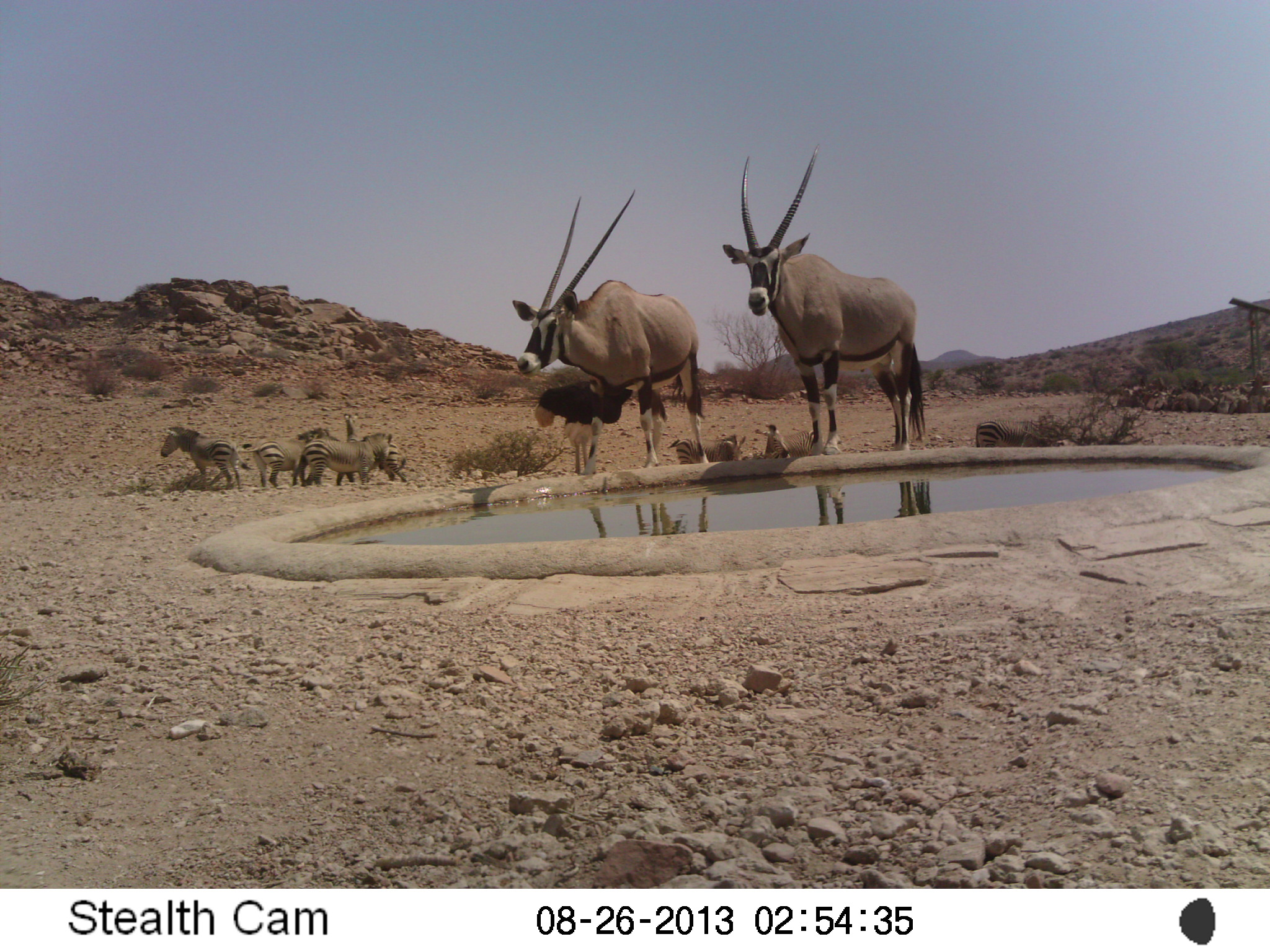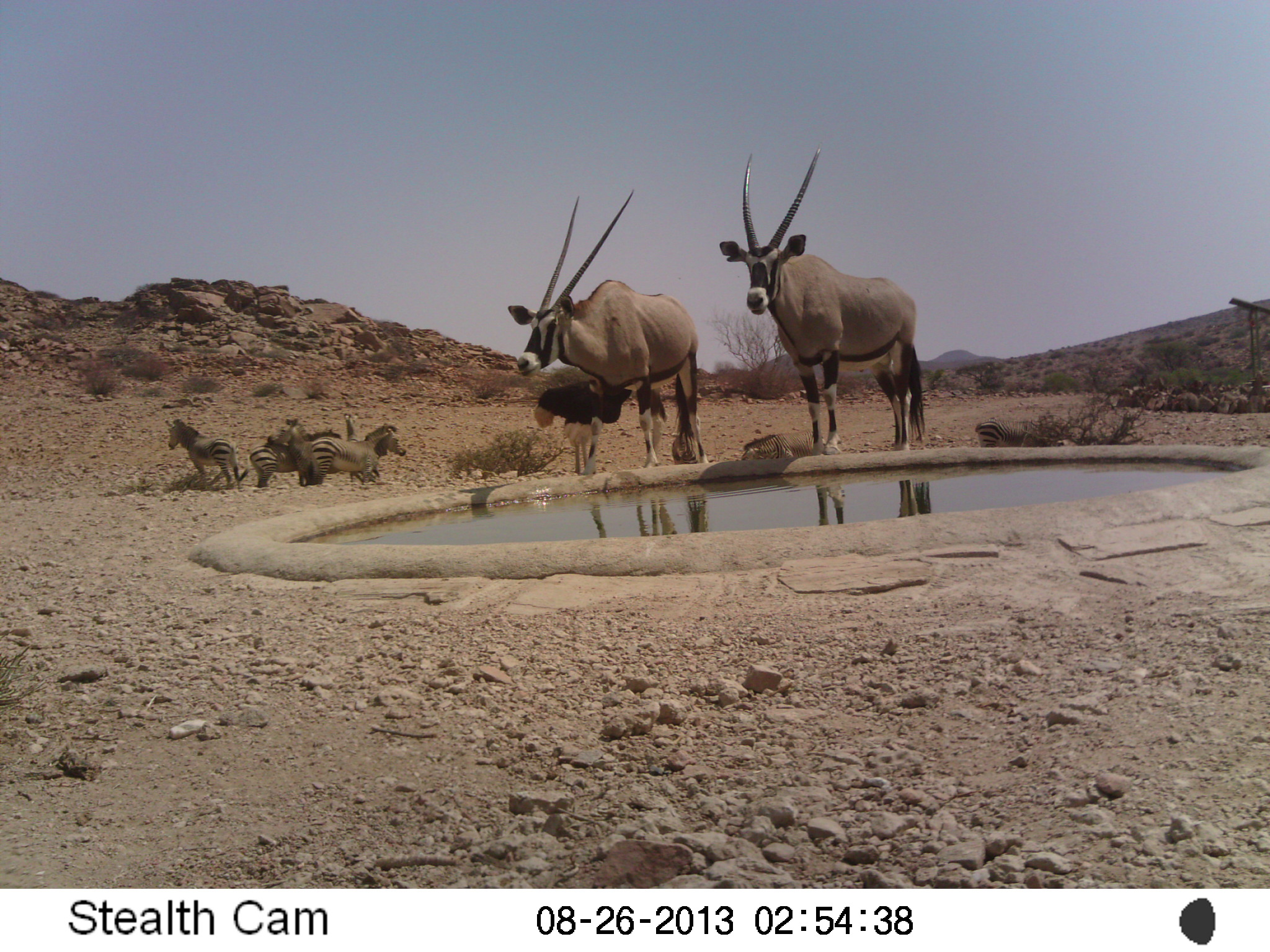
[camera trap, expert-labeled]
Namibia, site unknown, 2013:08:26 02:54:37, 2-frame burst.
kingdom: Animalia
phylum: Chordata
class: Mammalia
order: Artiodactyla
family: Bovidae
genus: Oryx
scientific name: Oryx gazella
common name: gemsbok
Oryx gazella (gemsbok).